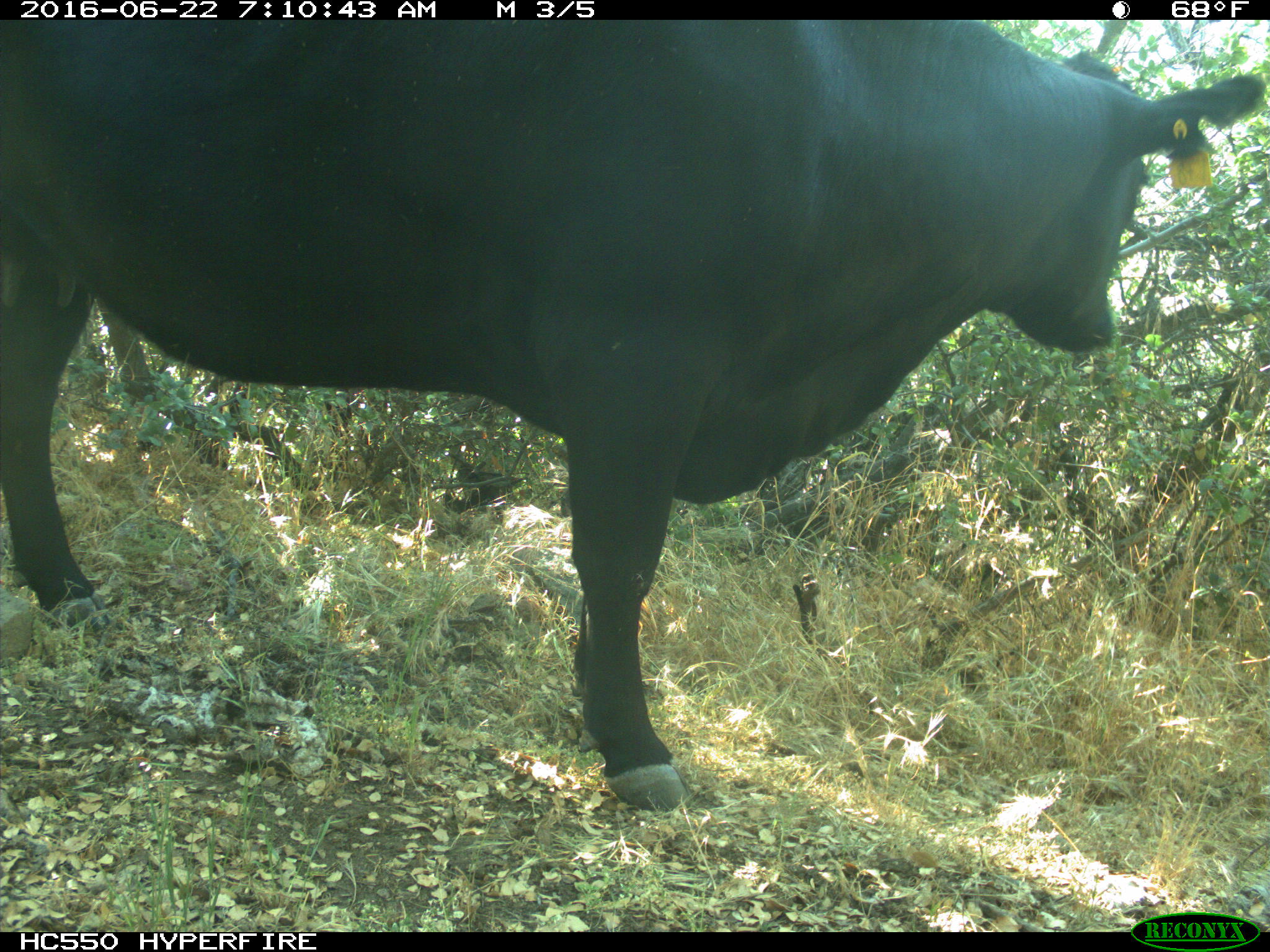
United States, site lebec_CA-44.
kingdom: Animalia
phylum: Chordata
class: Mammalia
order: Artiodactyla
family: Bovidae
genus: Bos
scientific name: Bos taurus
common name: domestic cow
Bos taurus (domestic cow).